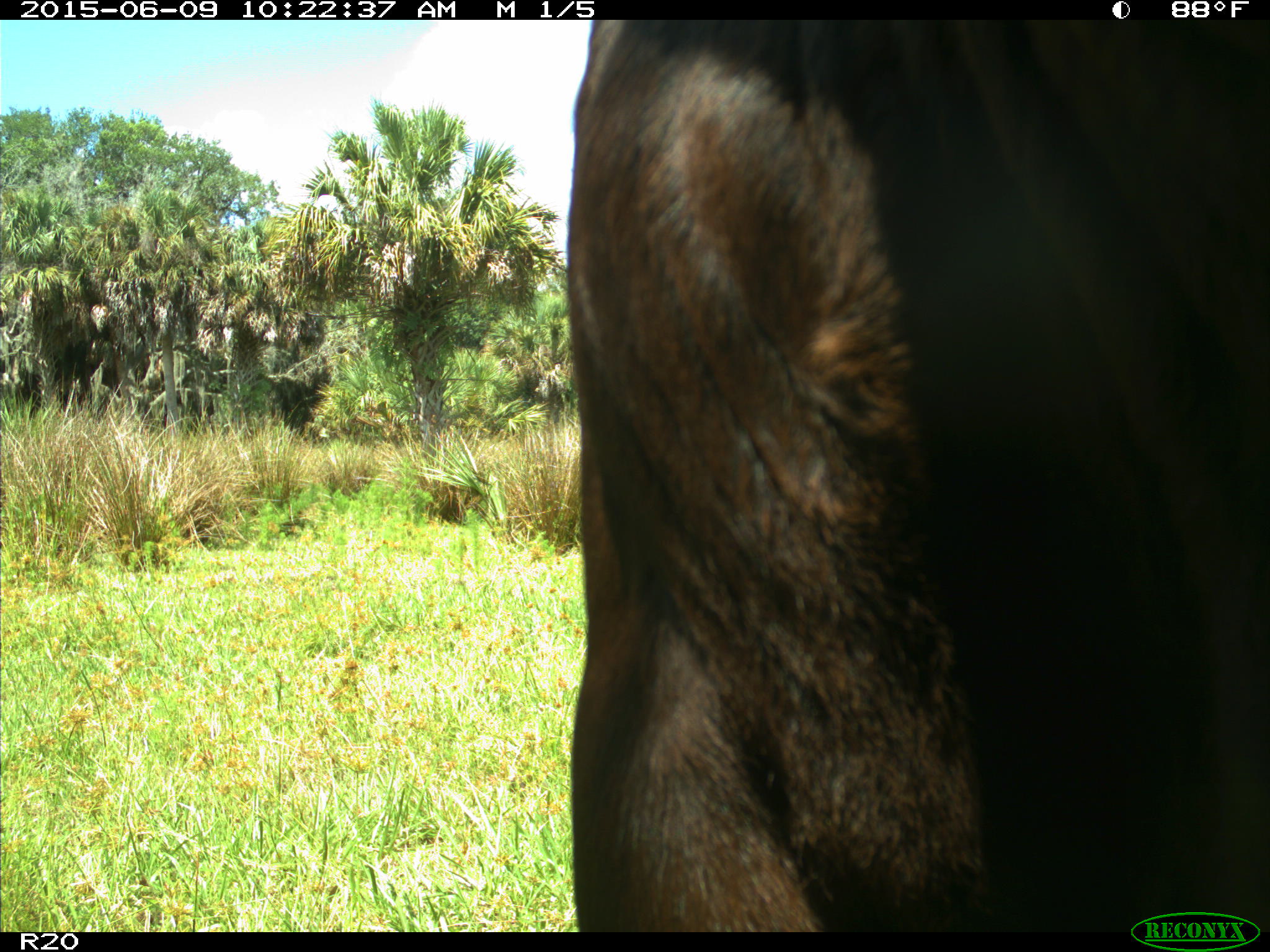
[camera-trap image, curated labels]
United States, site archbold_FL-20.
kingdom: Animalia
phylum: Chordata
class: Mammalia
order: Artiodactyla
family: Bovidae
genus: Bos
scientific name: Bos taurus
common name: domestic cow